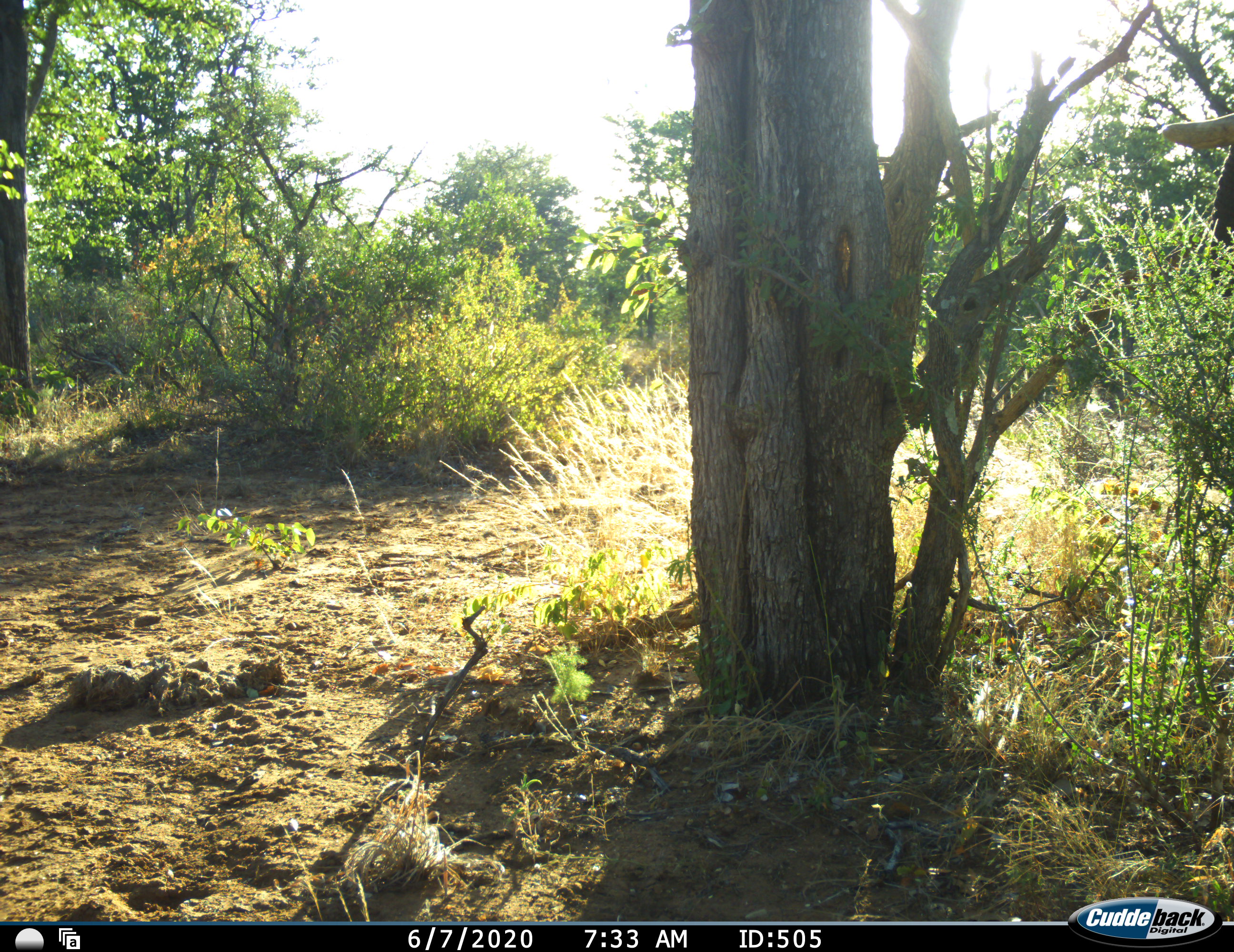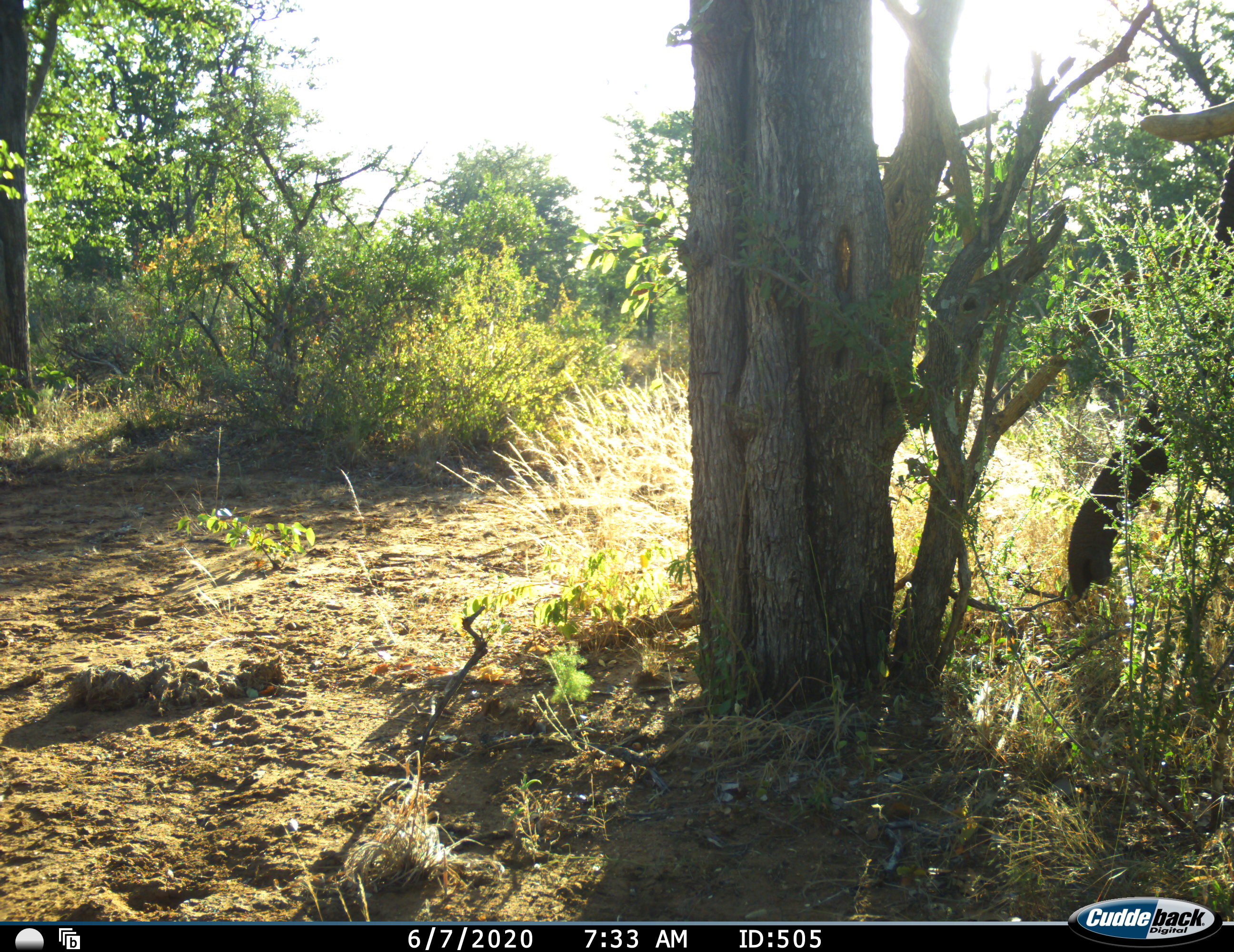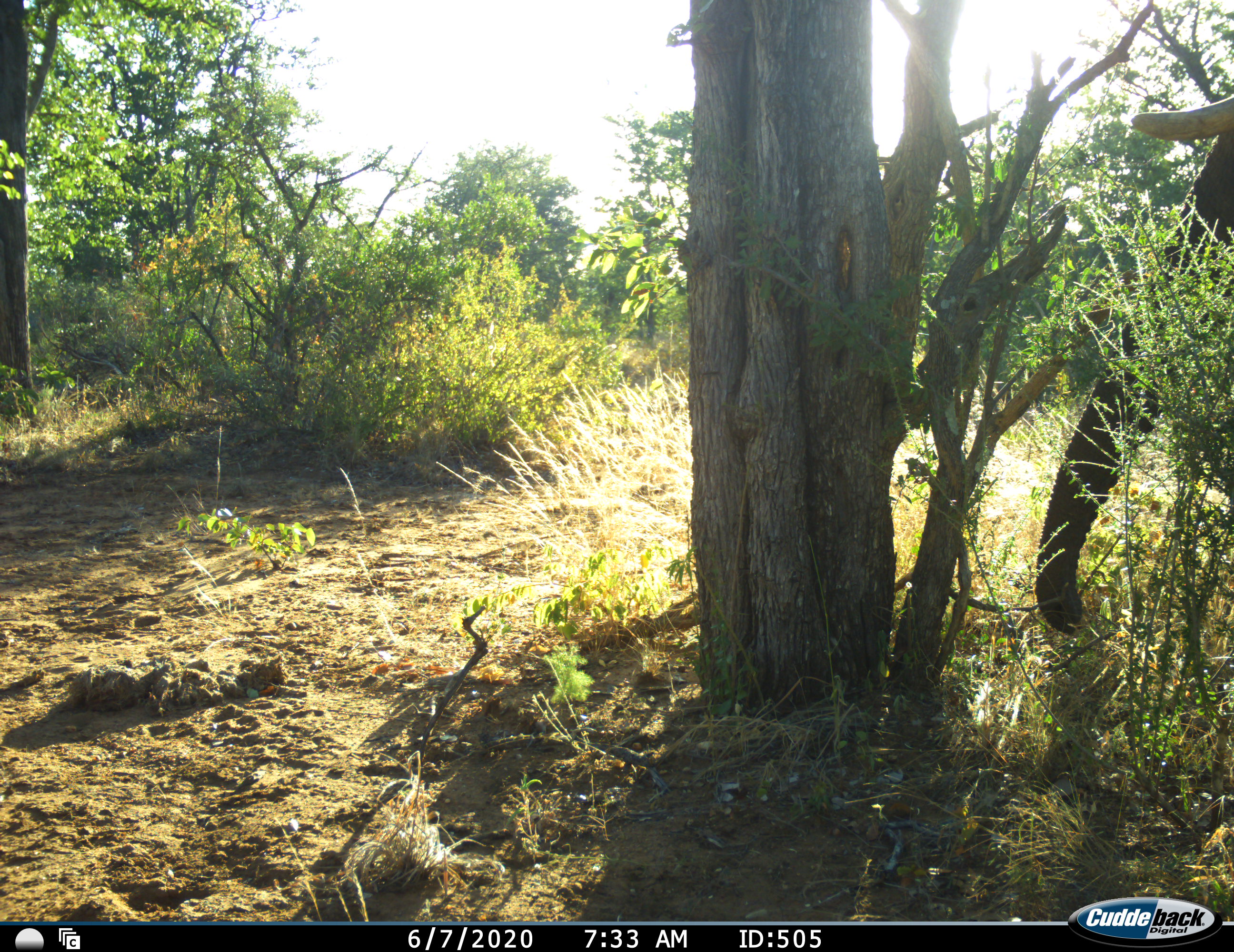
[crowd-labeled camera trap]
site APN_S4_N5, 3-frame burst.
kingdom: Animalia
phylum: Chordata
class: Mammalia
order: Proboscidea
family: Elephantidae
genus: Loxodonta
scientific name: Loxodonta africana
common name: african bush elephant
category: elephant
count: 1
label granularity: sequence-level